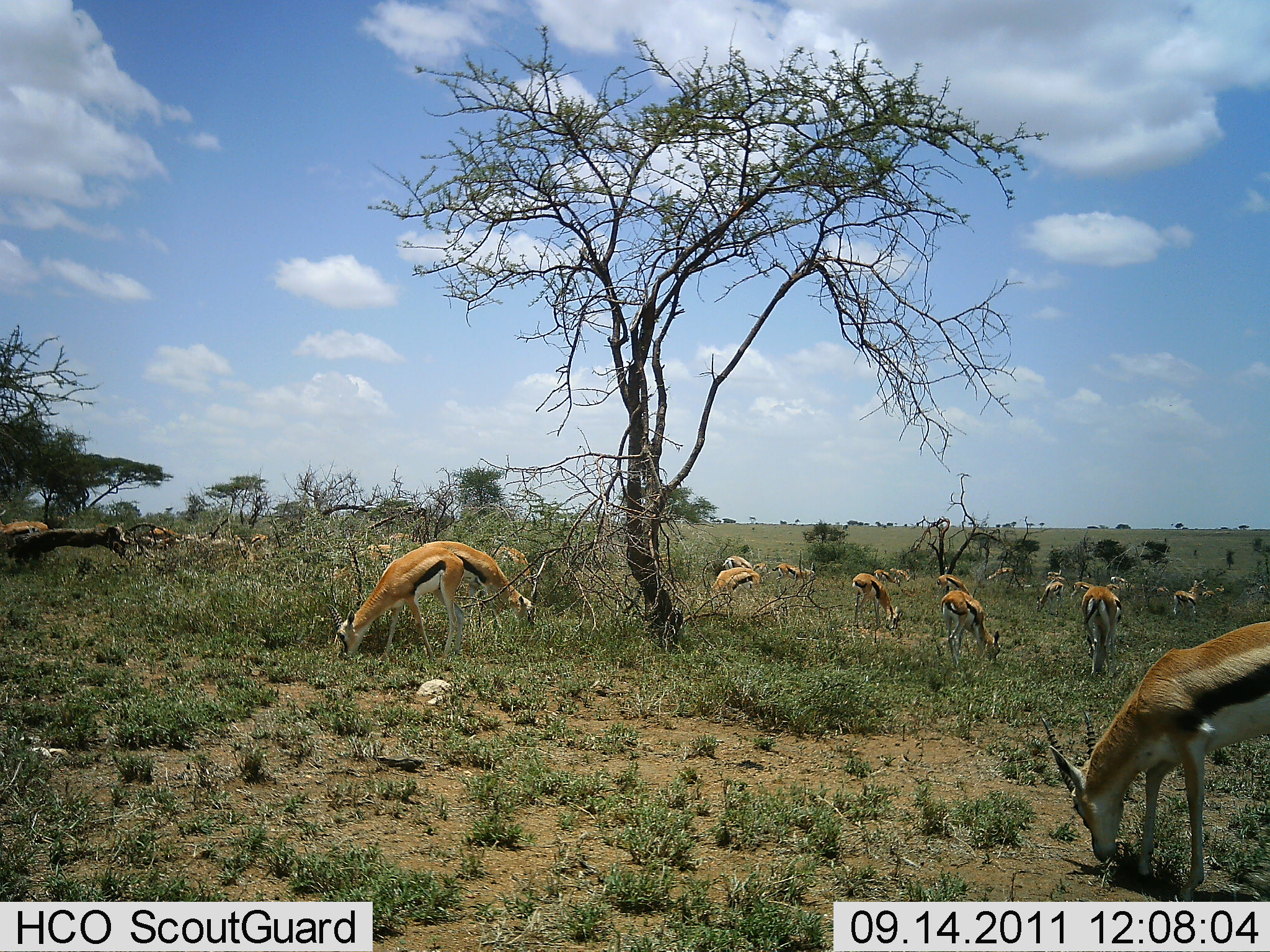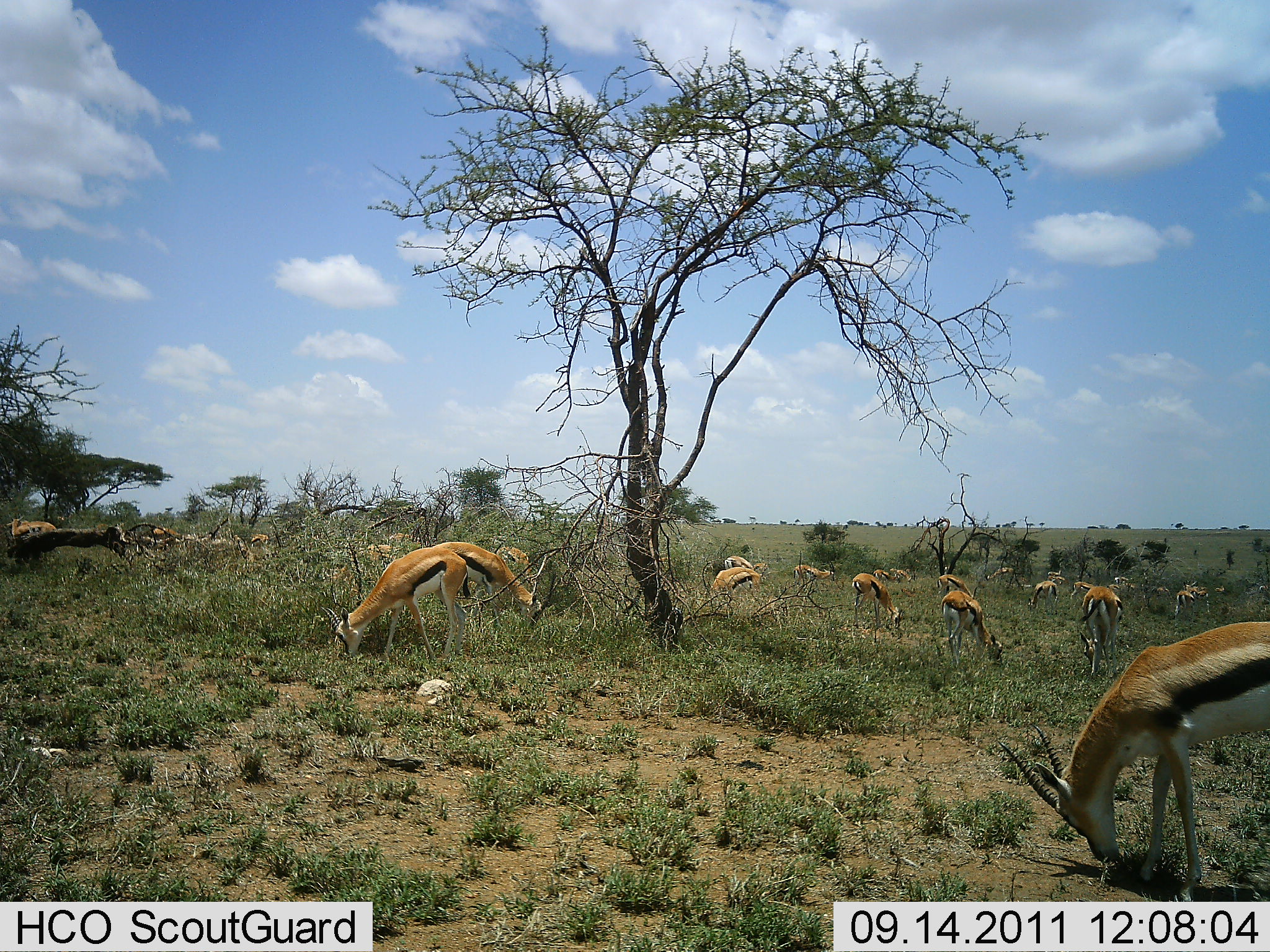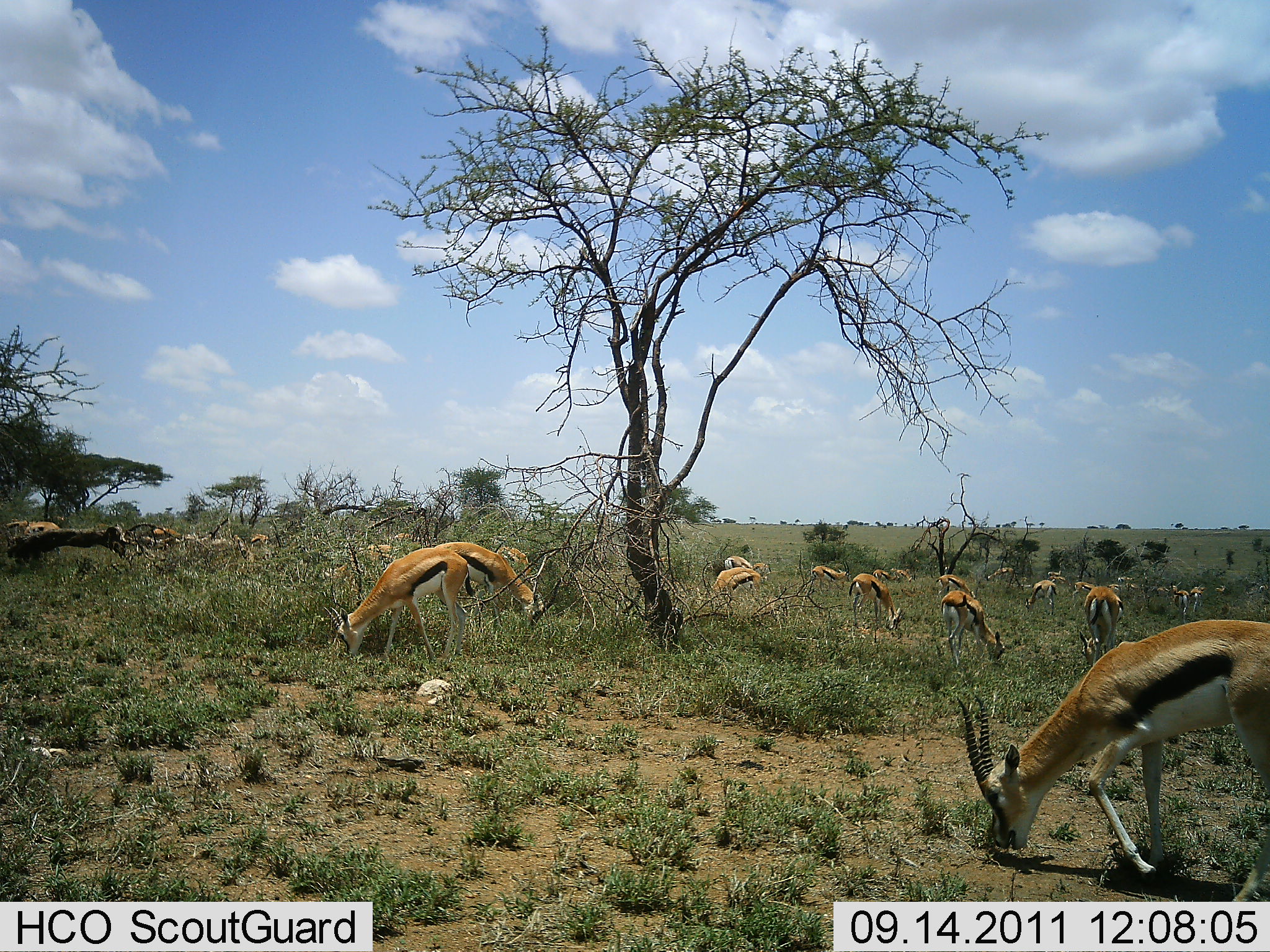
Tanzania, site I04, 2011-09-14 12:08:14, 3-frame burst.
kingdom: Animalia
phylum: Chordata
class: Mammalia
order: Artiodactyla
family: Bovidae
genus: Eudorcas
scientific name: Eudorcas thomsonii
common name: thomson's gazelle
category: gazellethomsons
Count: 11-50.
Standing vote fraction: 45%.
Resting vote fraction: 0%.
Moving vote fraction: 9%.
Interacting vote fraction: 0%.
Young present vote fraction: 0%.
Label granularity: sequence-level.